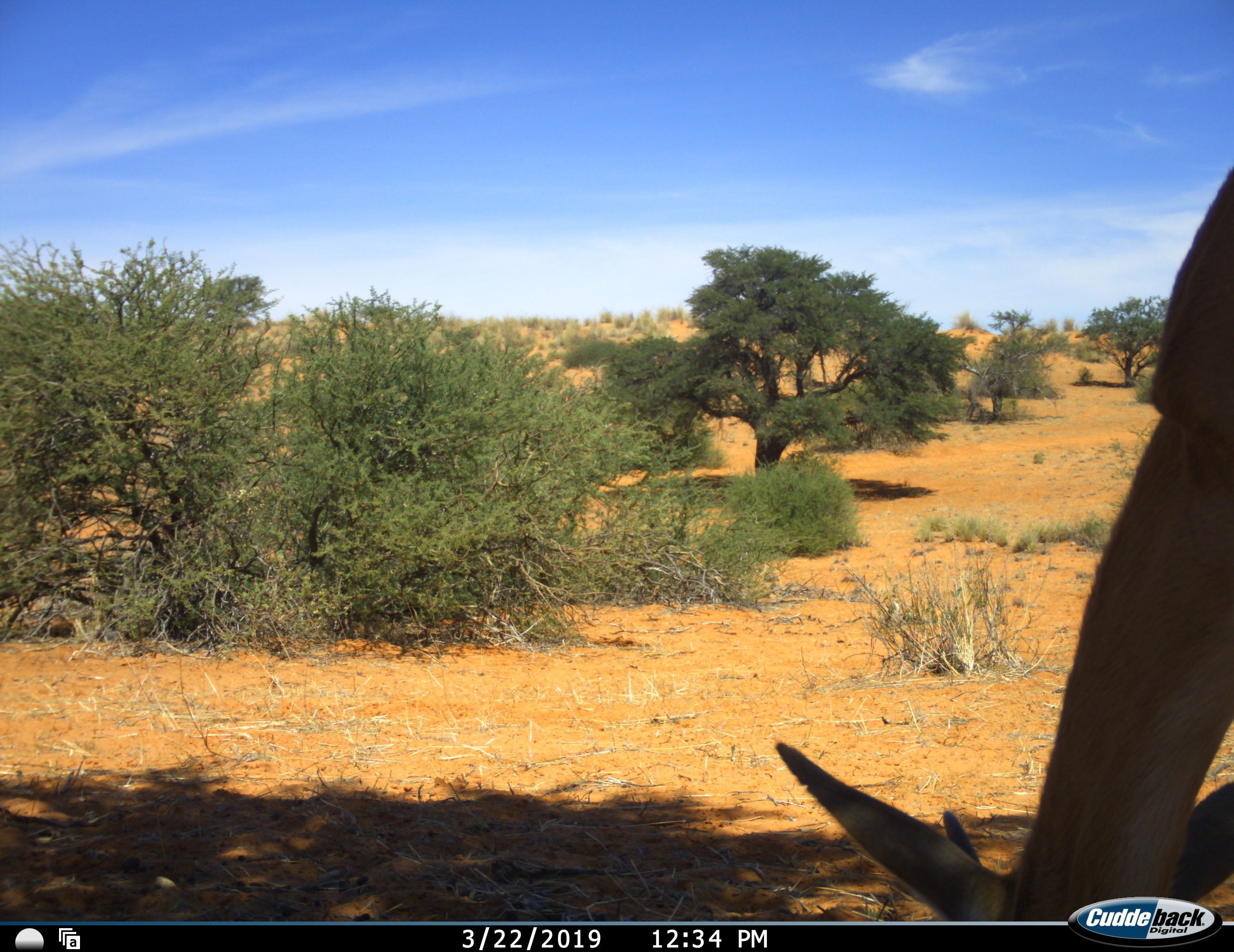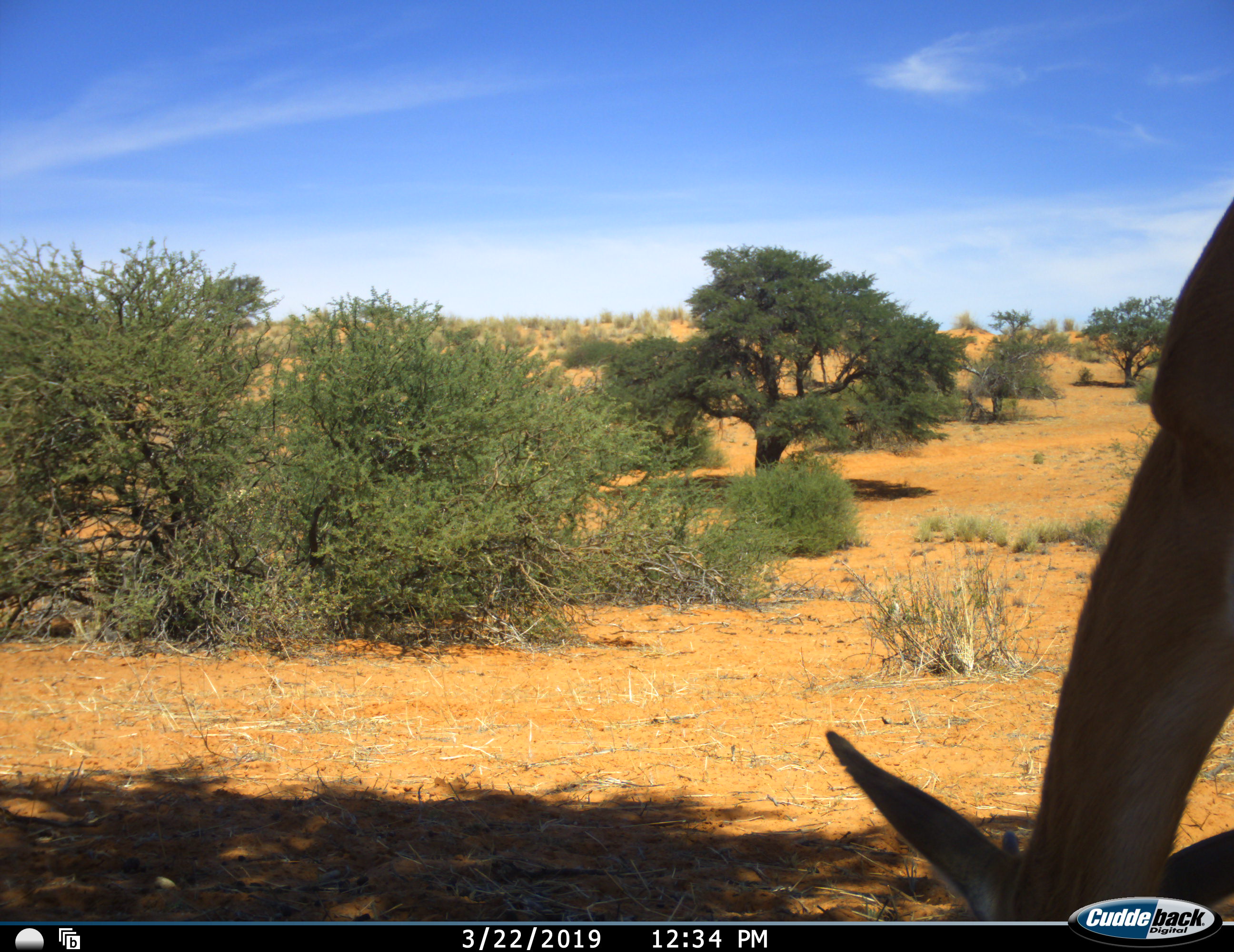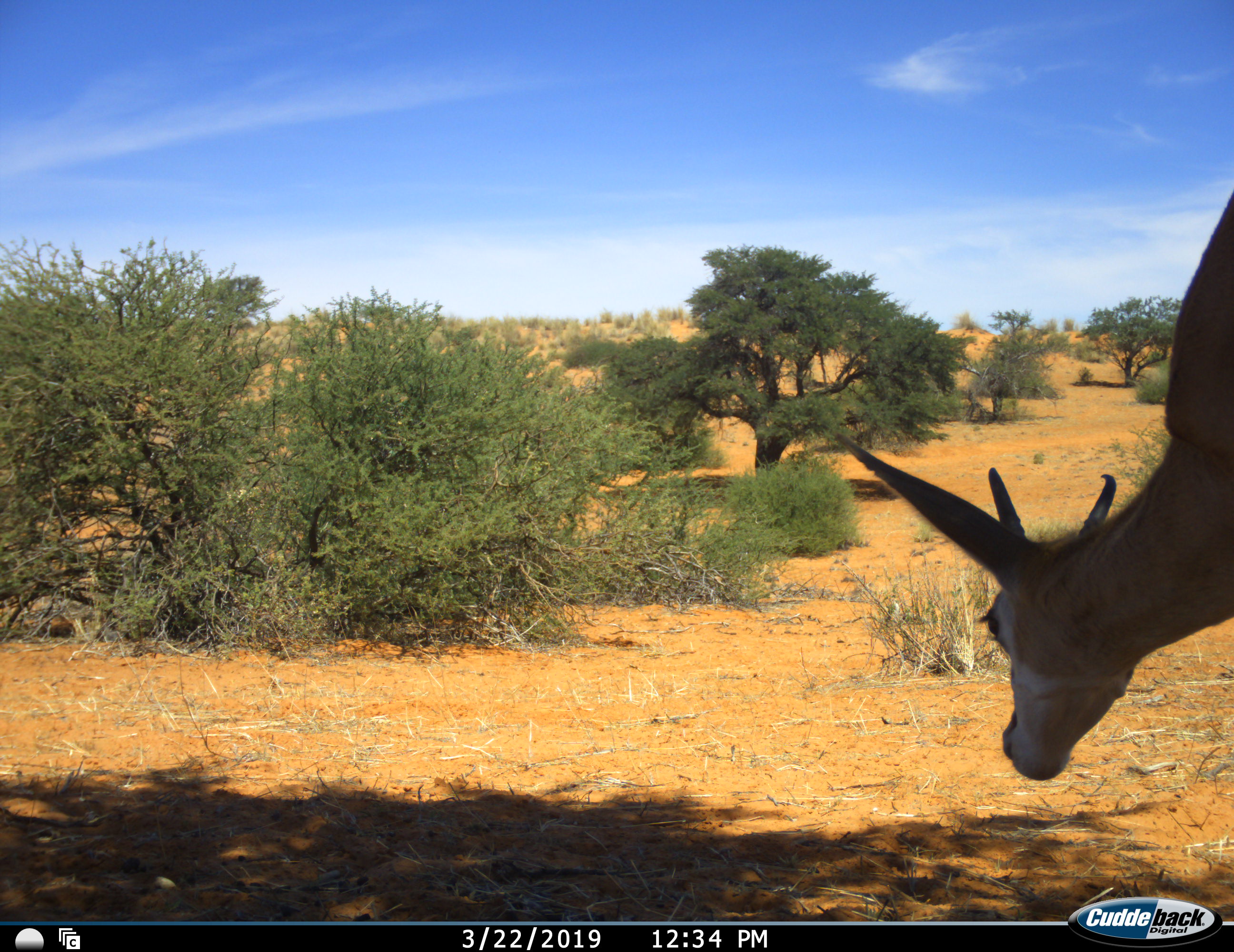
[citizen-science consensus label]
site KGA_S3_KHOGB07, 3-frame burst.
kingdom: Animalia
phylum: Chordata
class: Mammalia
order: Artiodactyla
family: Bovidae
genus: Antidorcas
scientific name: Antidorcas marsupialis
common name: springbok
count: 1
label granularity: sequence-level